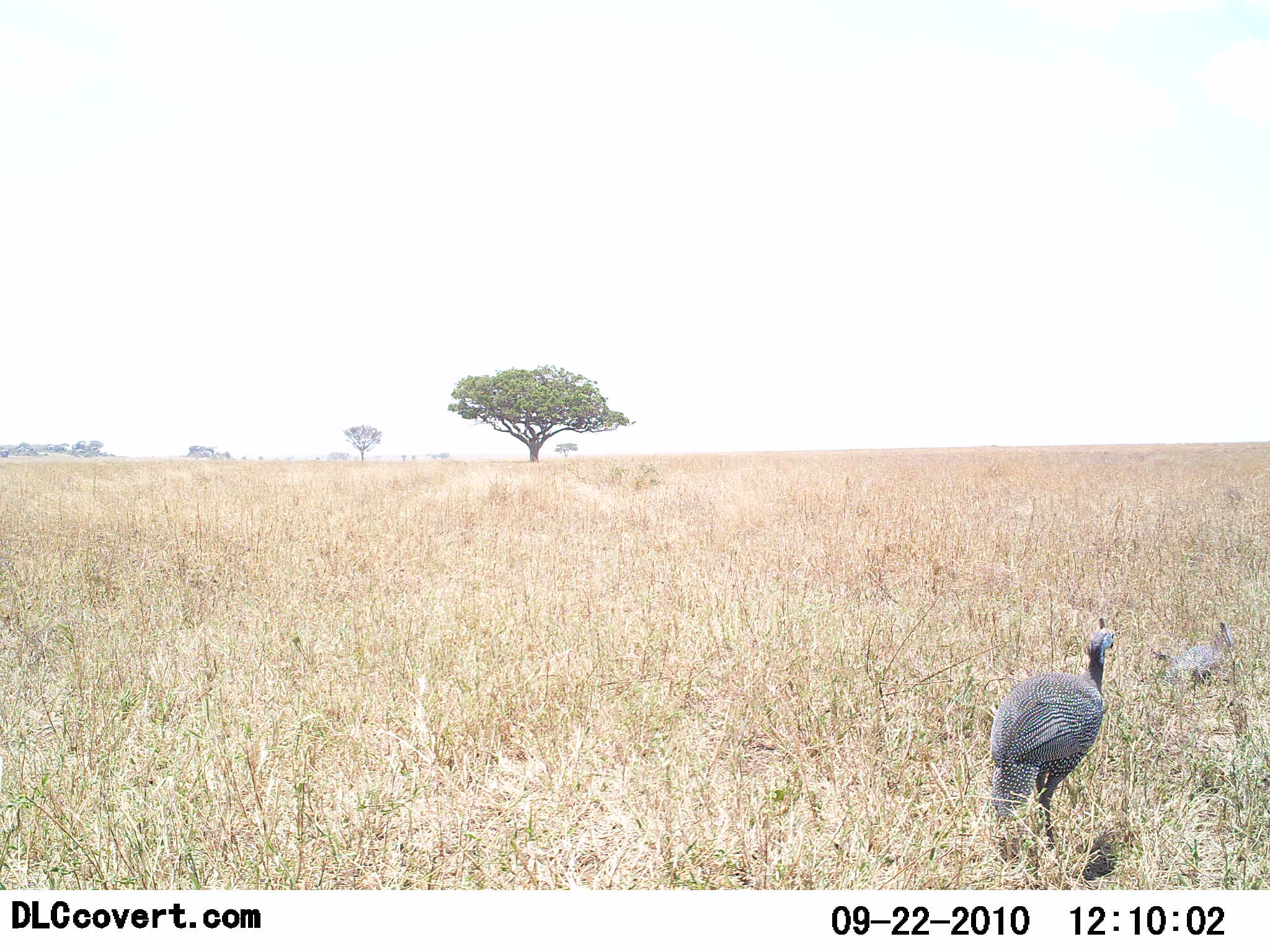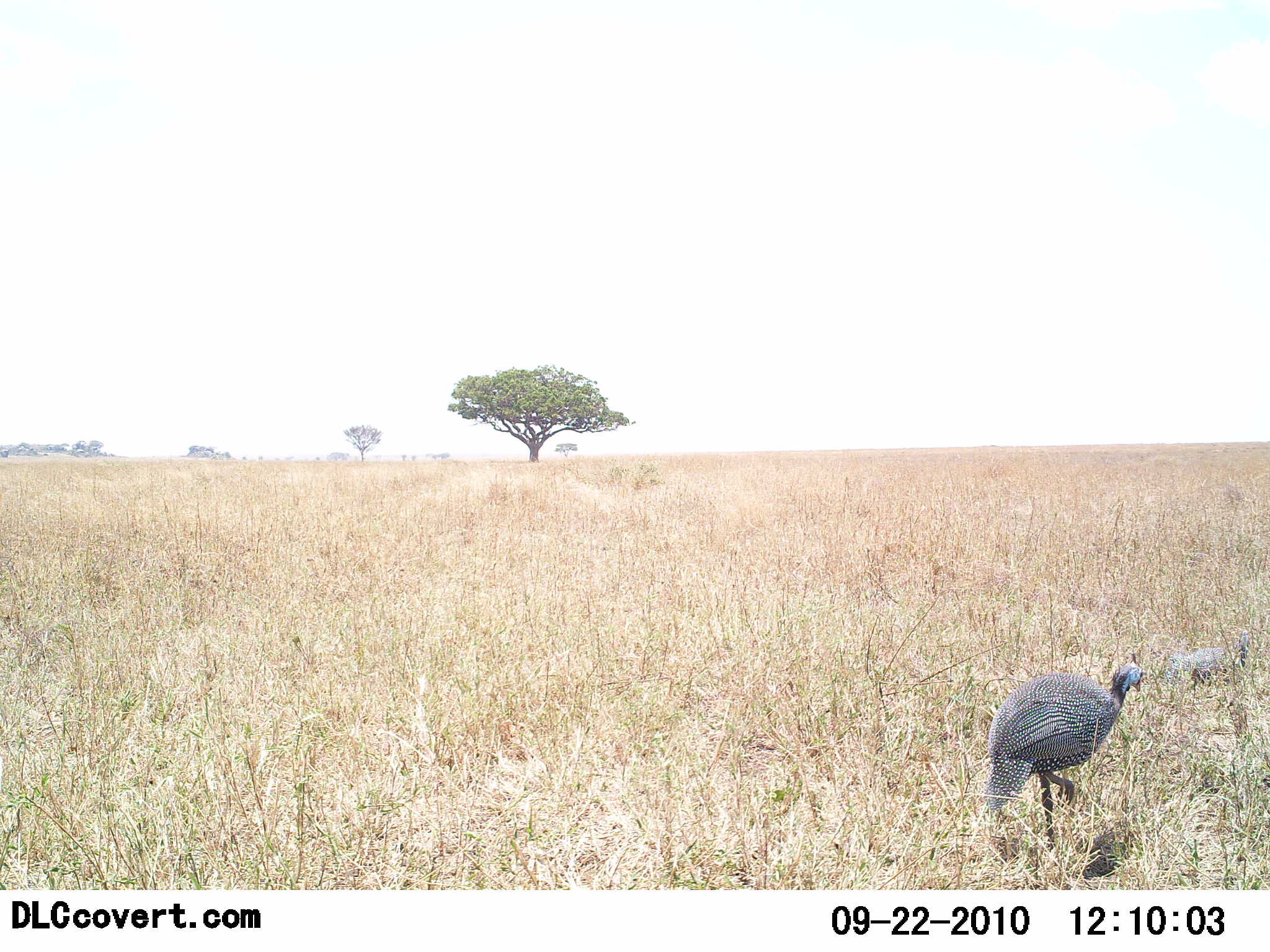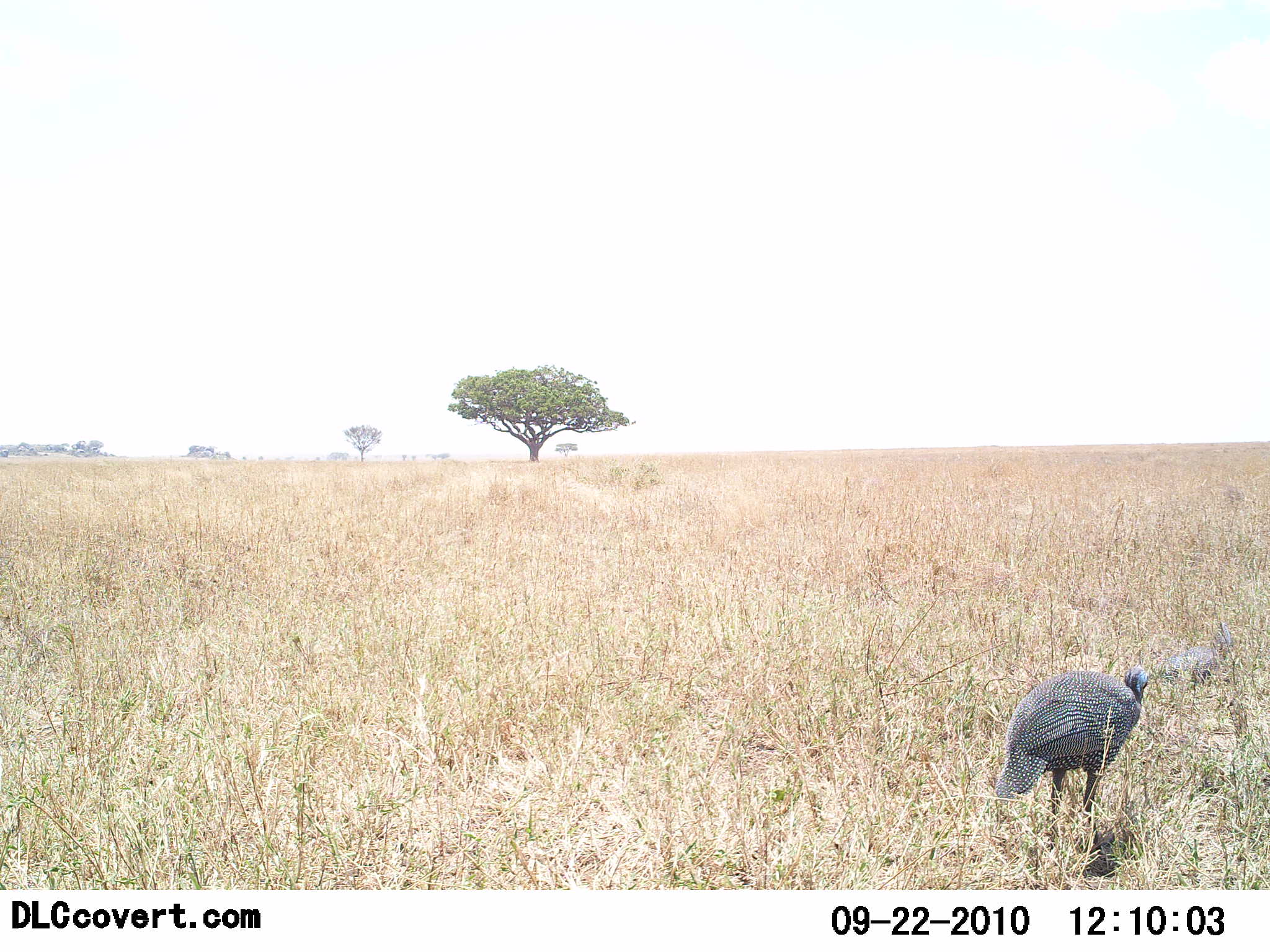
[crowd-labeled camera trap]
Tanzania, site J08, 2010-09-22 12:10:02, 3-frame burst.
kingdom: Animalia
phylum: Chordata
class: Aves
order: Galliformes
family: Numididae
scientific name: Numididae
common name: guinea fowl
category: guineafowl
Guineafowl (guinea fowl) (Numididae), count 2. Behavior (volunteer vote fractions): standing 45%, resting 0%, moving 36%, interacting 9%. Young present (vote fraction): 0%. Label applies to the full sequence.